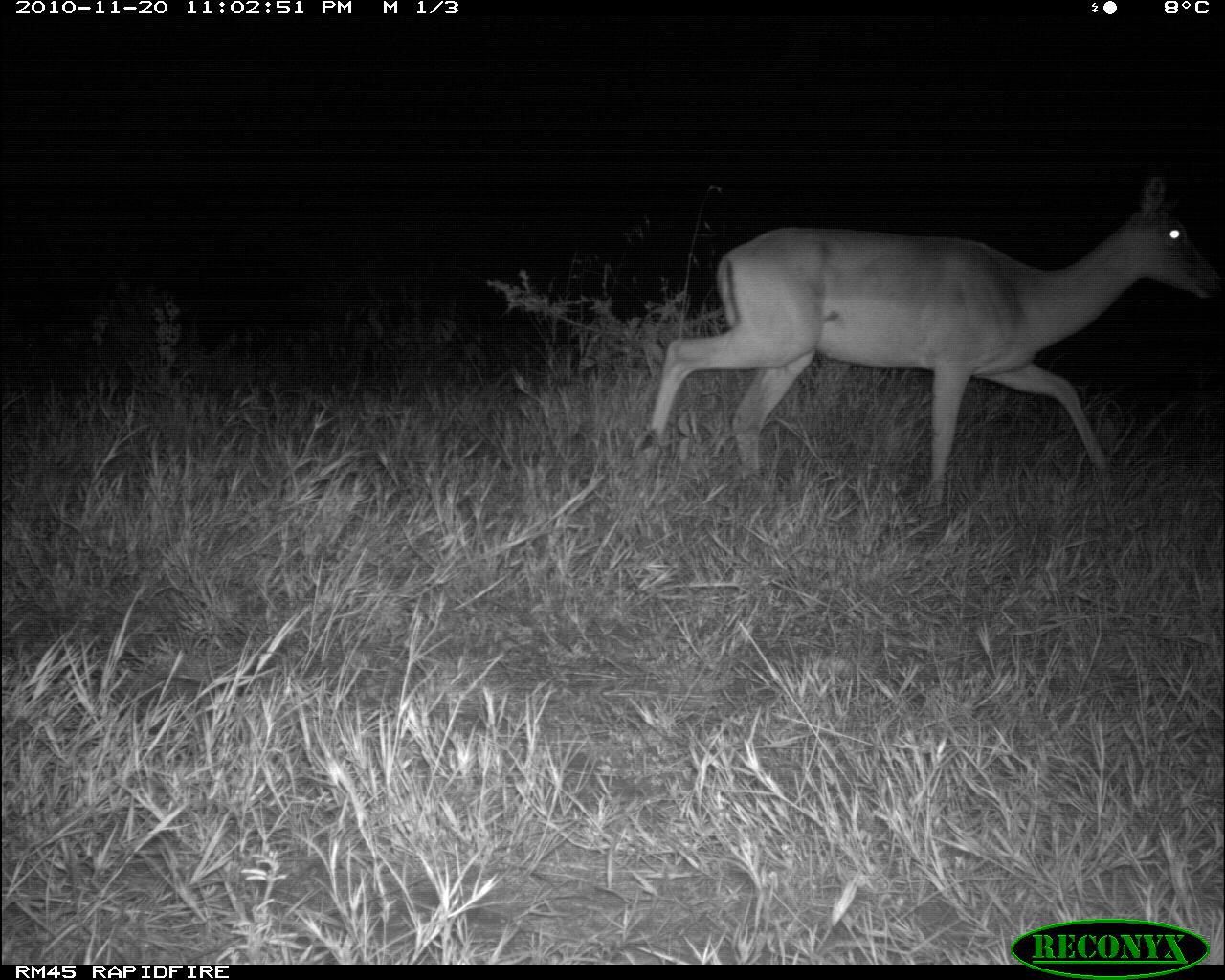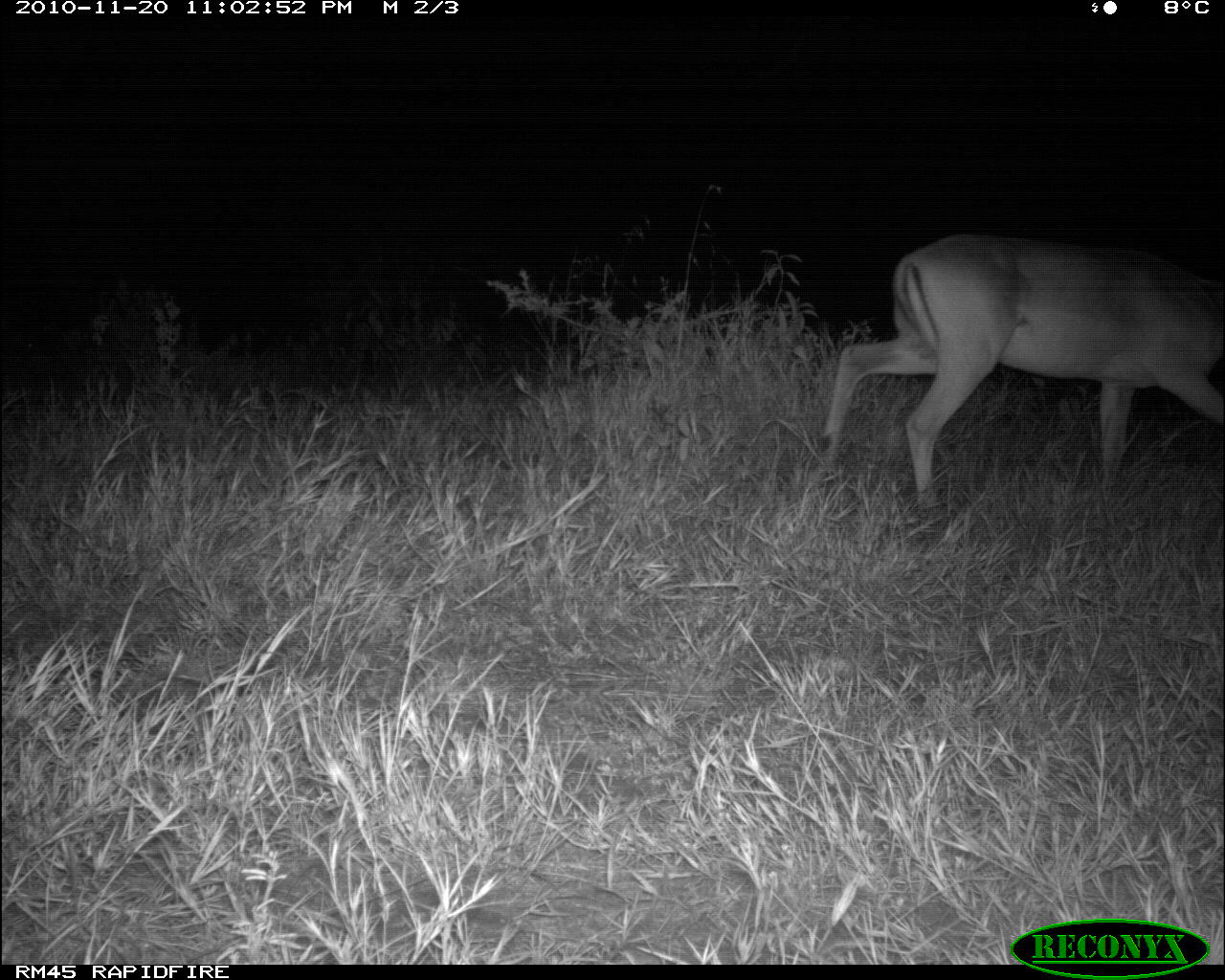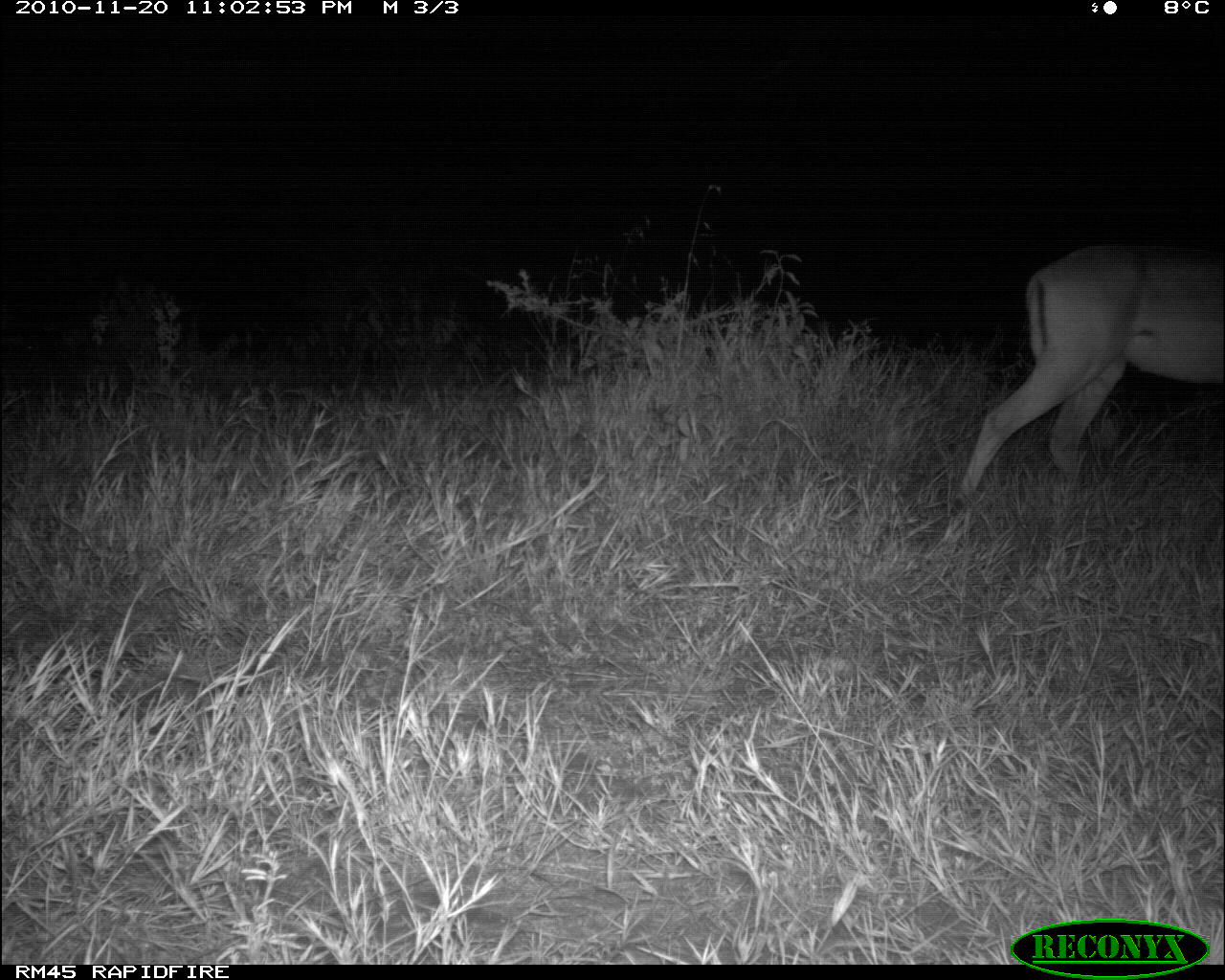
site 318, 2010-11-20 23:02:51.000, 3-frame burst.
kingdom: Animalia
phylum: Chordata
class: Mammalia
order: Artiodactyla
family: Bovidae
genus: Aepyceros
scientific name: Aepyceros melampus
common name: impala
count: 1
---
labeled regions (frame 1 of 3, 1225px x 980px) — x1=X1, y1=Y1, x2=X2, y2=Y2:
aepyceros melampus: x1=634, y1=166, x2=1223, y2=508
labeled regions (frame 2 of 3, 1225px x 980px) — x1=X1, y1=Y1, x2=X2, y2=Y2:
aepyceros melampus: x1=808, y1=230, x2=1223, y2=508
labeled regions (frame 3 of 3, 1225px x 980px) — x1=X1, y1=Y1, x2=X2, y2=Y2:
aepyceros melampus: x1=951, y1=233, x2=1223, y2=508